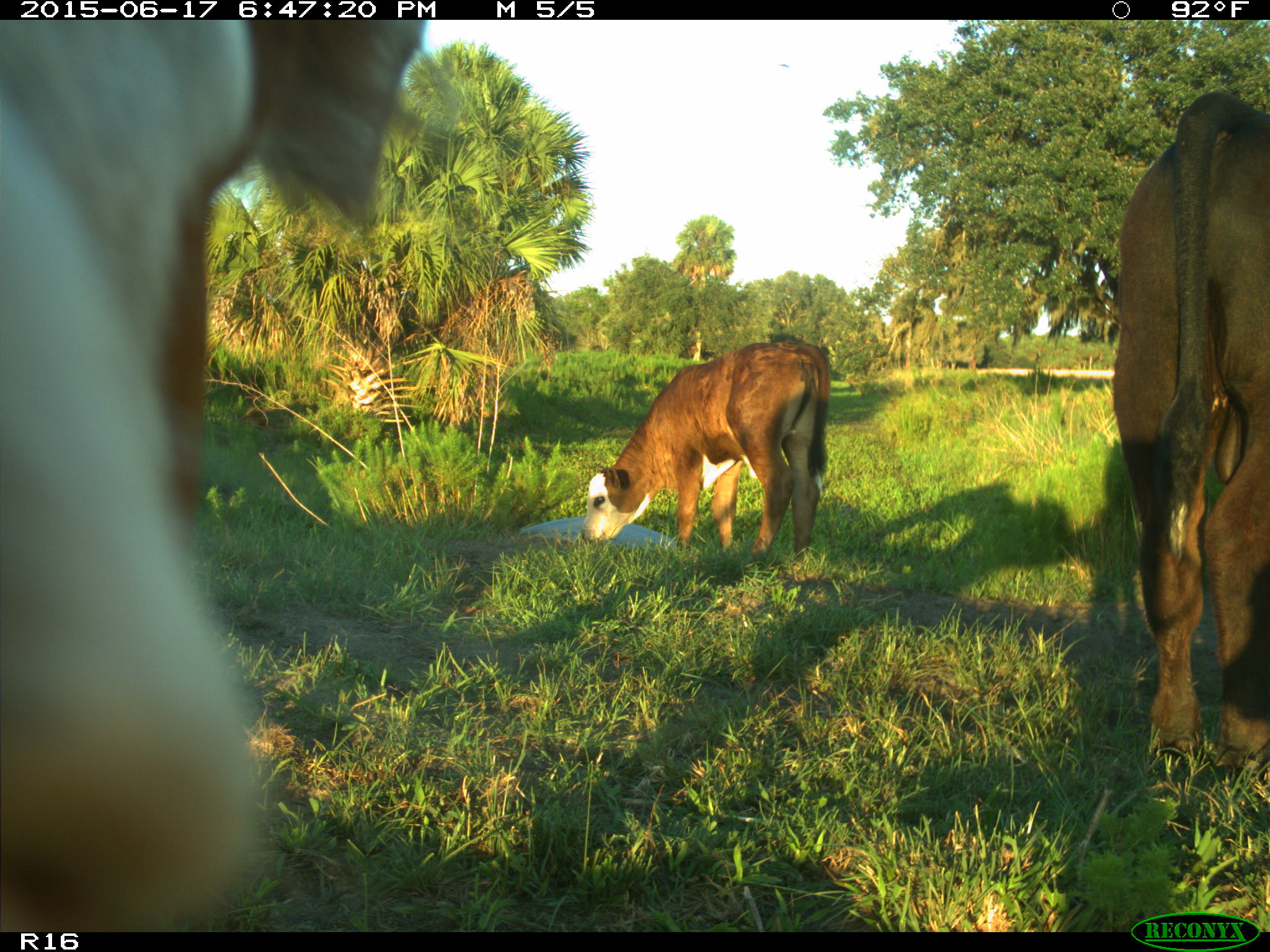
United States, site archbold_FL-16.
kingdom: Animalia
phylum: Chordata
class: Mammalia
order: Artiodactyla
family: Bovidae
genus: Bos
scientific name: Bos taurus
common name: domestic cow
Bos taurus (domestic cow).